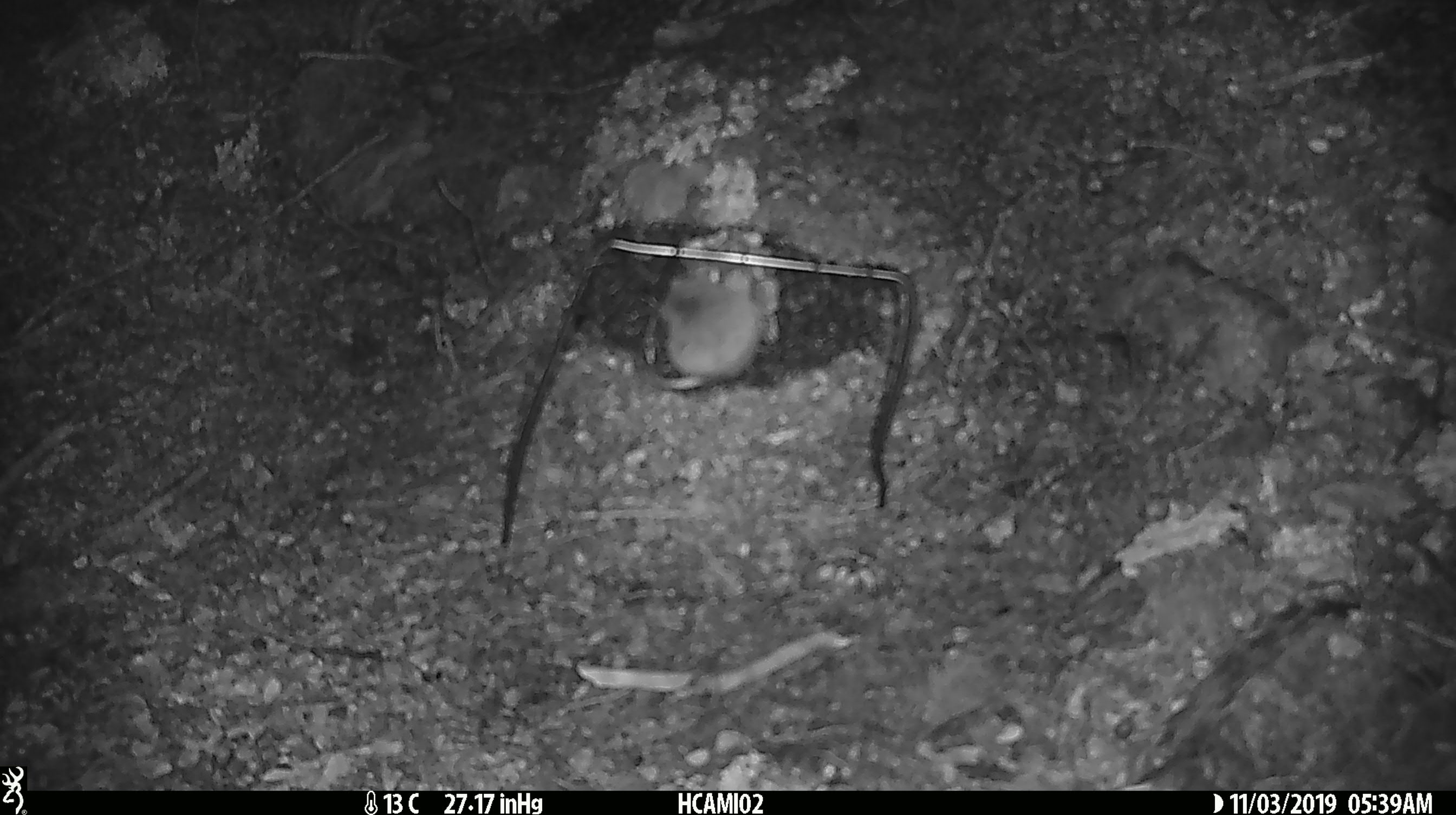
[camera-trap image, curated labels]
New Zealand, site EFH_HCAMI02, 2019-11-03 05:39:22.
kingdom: Animalia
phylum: Chordata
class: Mammalia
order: Rodentia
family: Muridae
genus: Mus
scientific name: Mus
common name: mouse